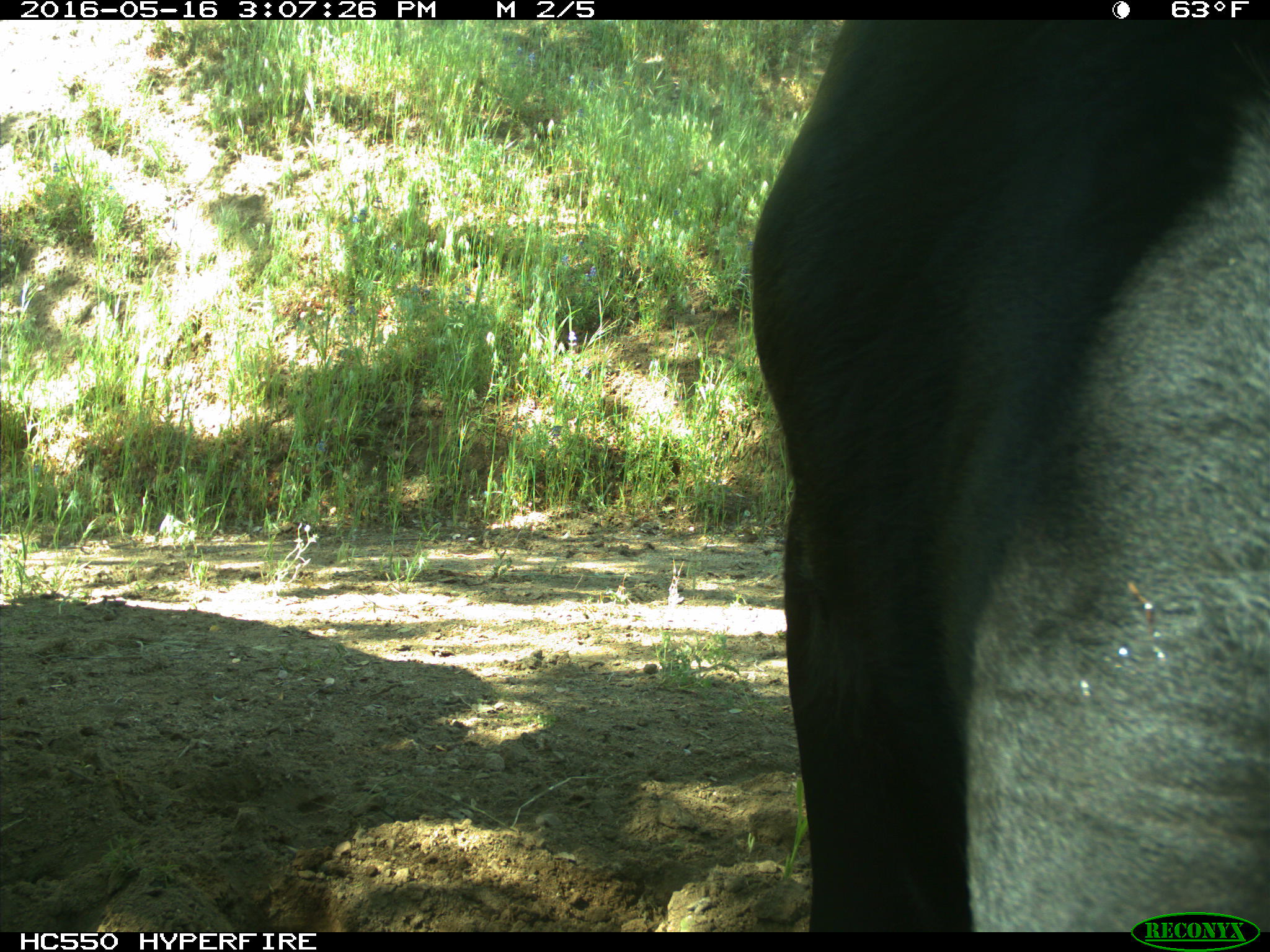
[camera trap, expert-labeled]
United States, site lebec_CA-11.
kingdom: Animalia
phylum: Chordata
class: Mammalia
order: Artiodactyla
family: Bovidae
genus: Bos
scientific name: Bos taurus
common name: domestic cow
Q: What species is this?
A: Bos taurus (domestic cow).